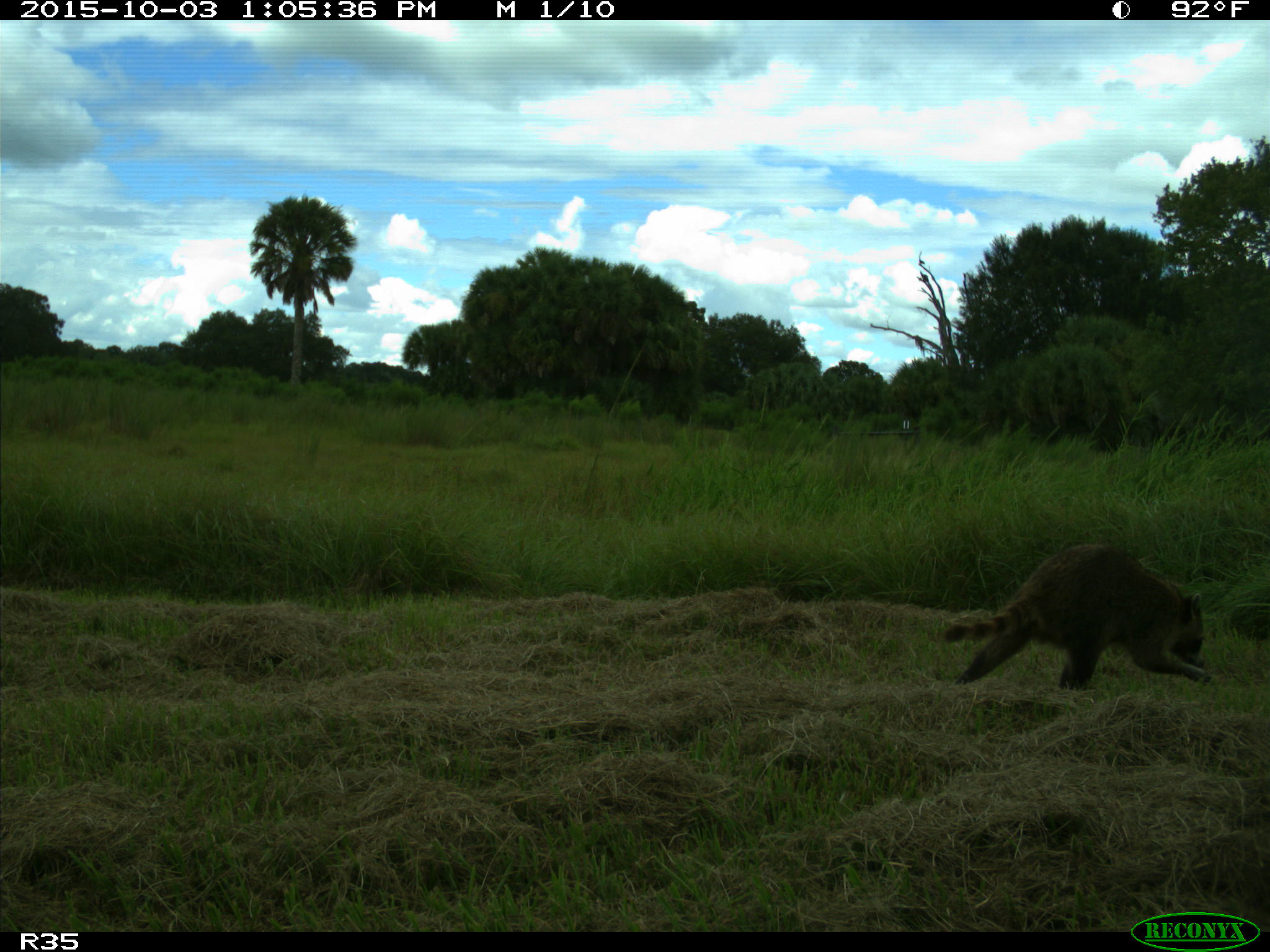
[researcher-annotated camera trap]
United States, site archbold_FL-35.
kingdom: Animalia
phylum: Chordata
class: Mammalia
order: Carnivora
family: Procyonidae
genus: Procyon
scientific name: Procyon lotor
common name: common raccoon